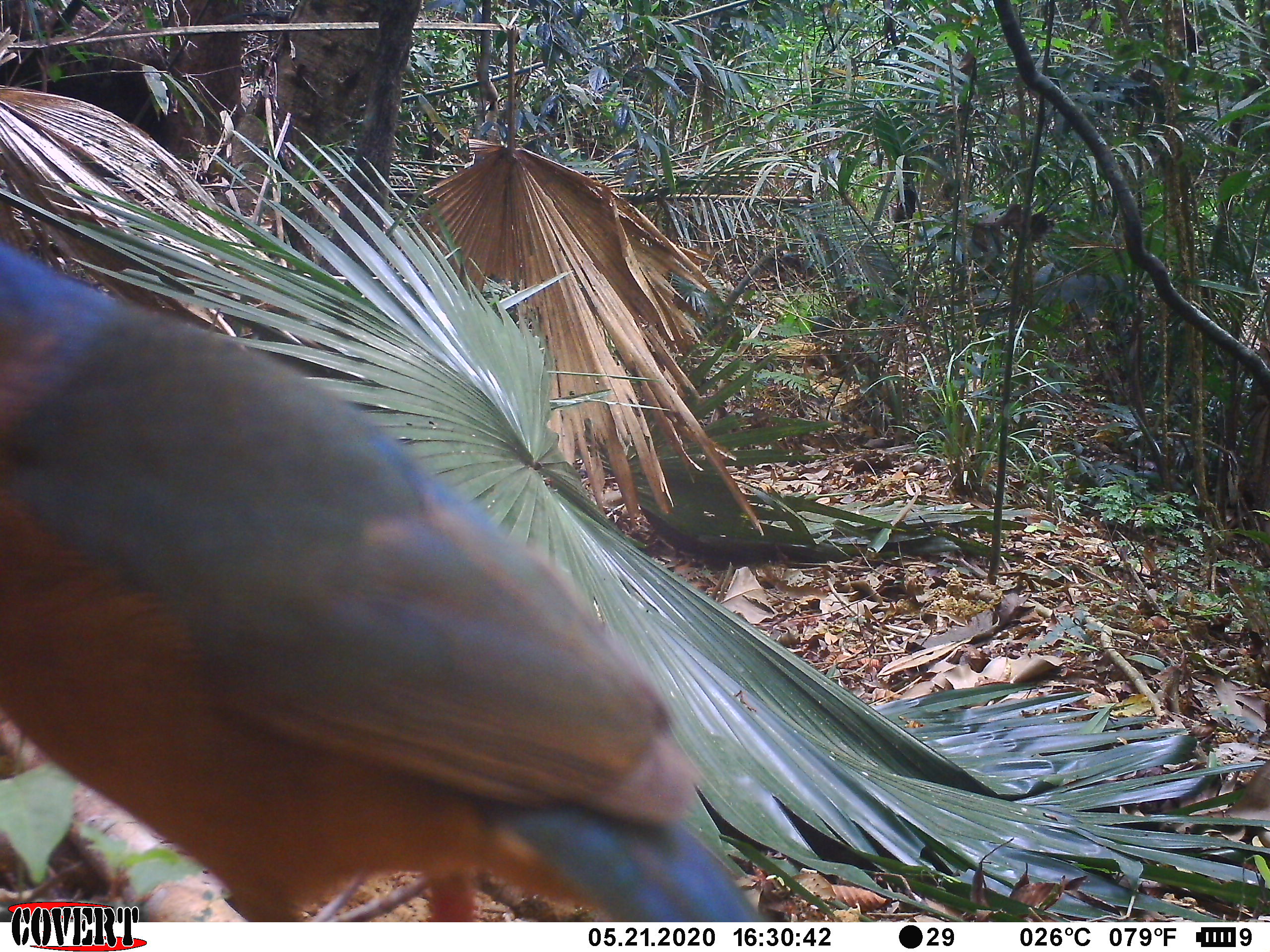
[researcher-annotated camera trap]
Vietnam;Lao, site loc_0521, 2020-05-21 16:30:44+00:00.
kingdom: Animalia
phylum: Chordata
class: Aves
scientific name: Aves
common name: bird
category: unidentified bird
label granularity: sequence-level